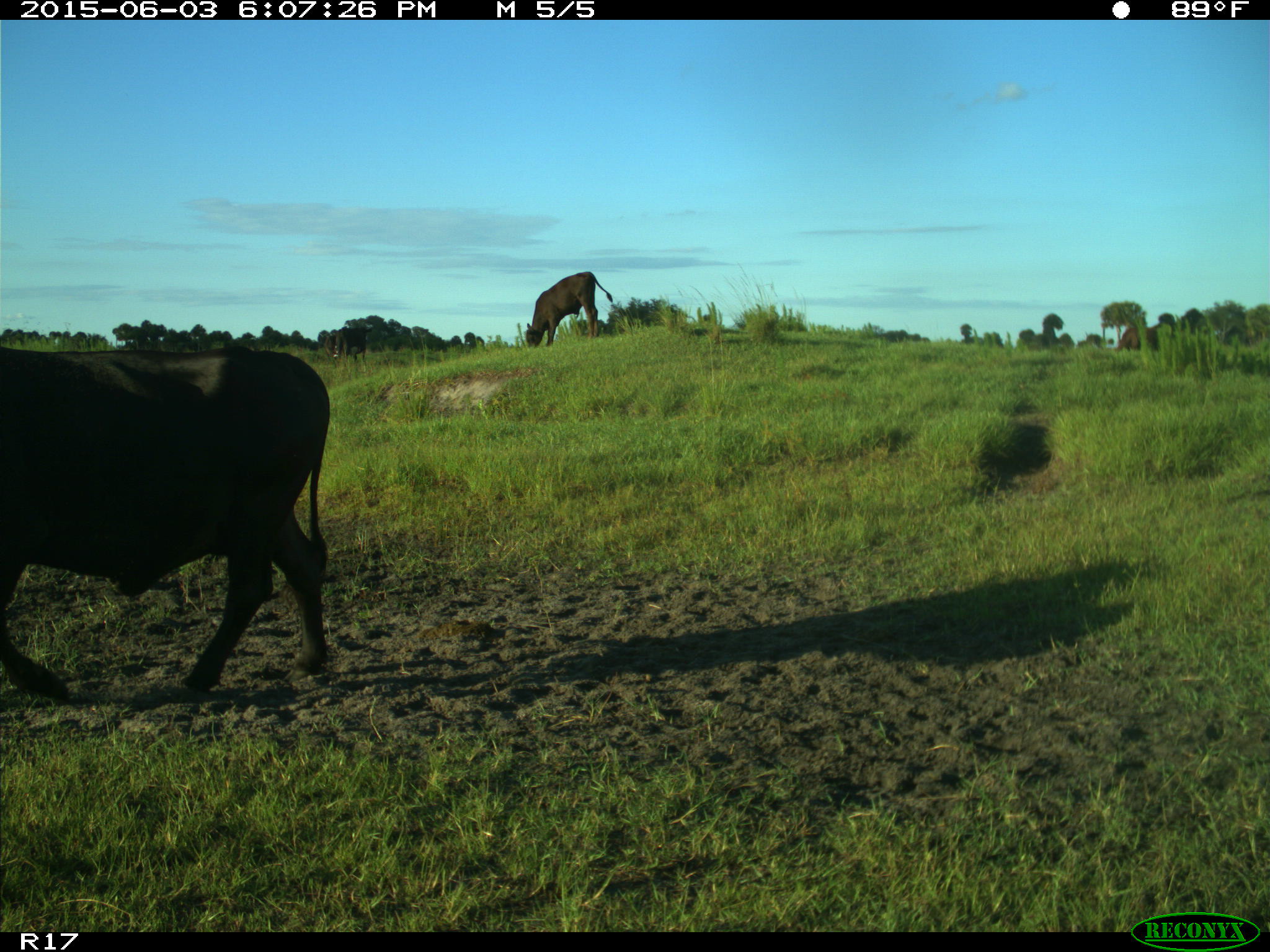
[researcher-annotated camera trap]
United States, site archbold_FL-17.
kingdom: Animalia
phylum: Chordata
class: Mammalia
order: Artiodactyla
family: Bovidae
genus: Bos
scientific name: Bos taurus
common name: domestic cow